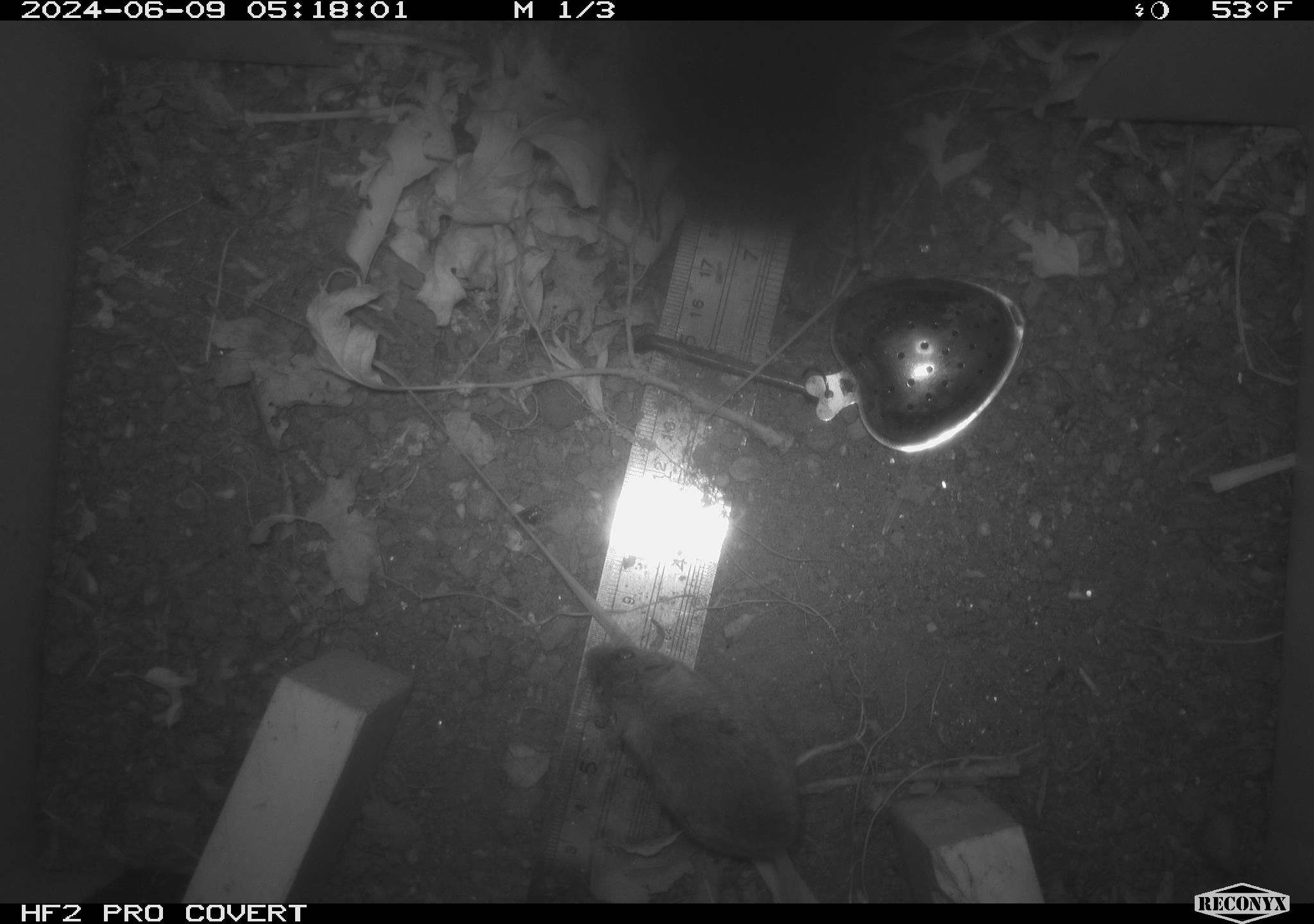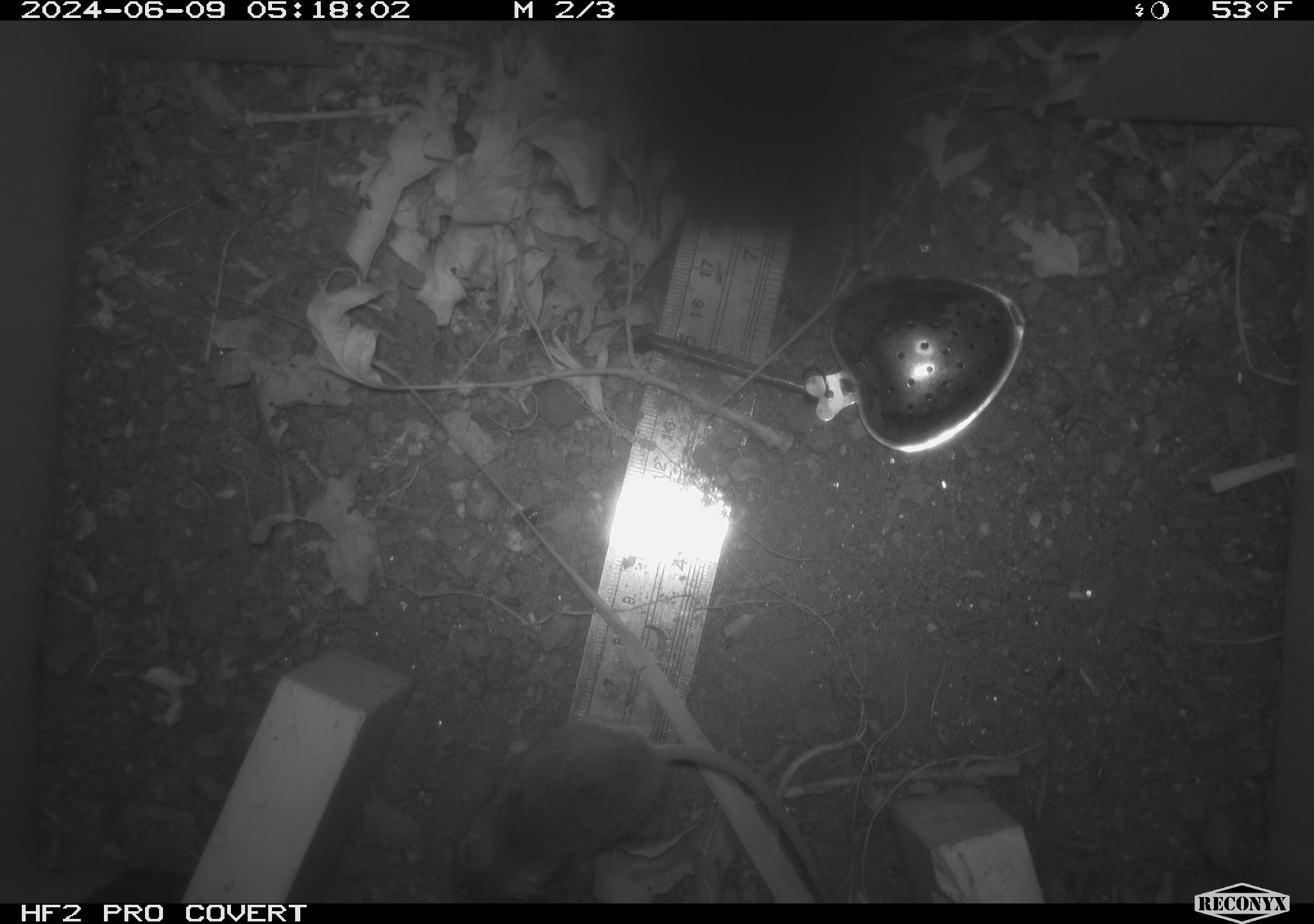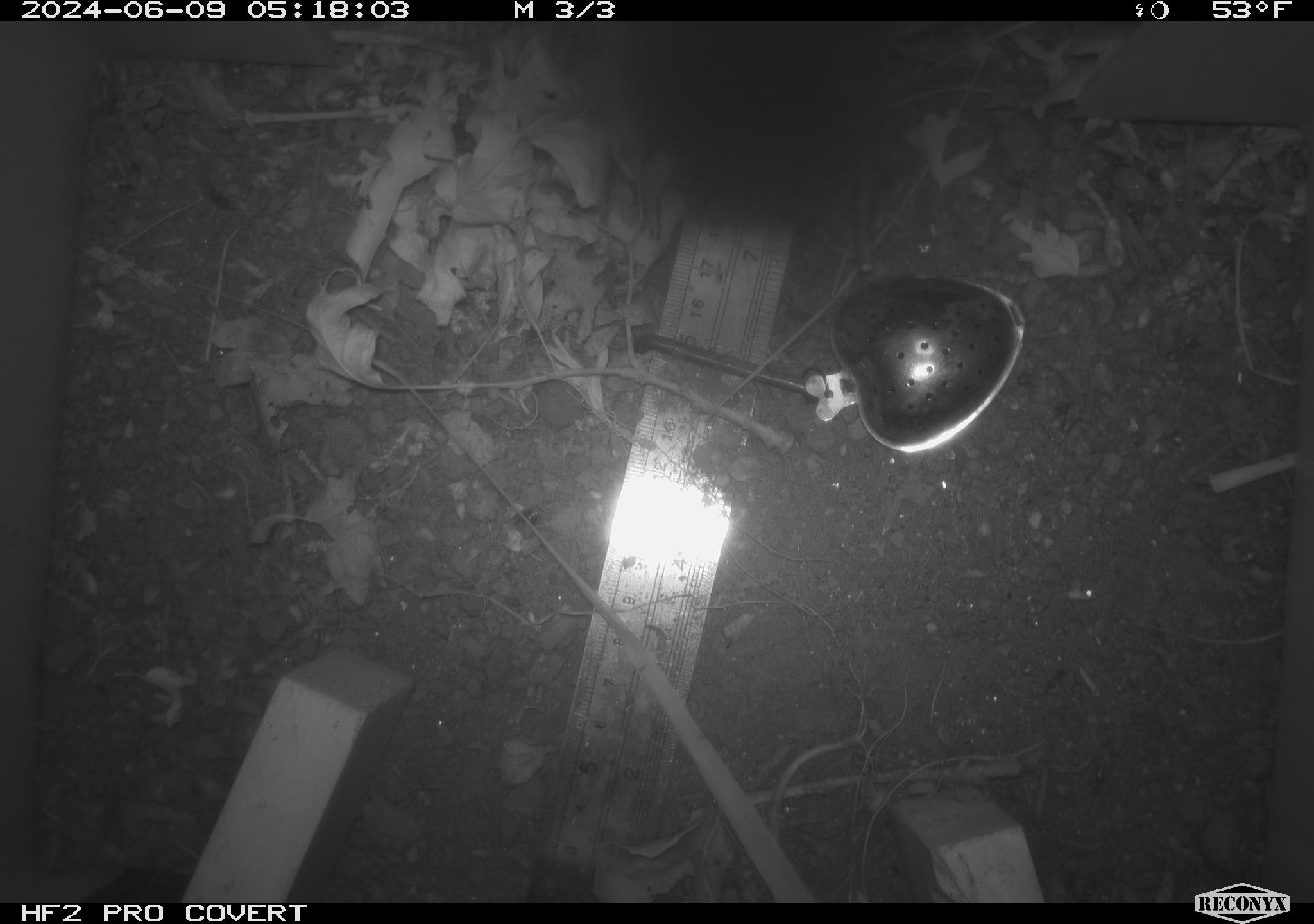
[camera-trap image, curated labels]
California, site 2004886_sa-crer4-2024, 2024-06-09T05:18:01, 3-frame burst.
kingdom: Animalia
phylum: Chordata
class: Mammalia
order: Rodentia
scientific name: Rodentia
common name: mouse species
Mouse species (Rodentia).